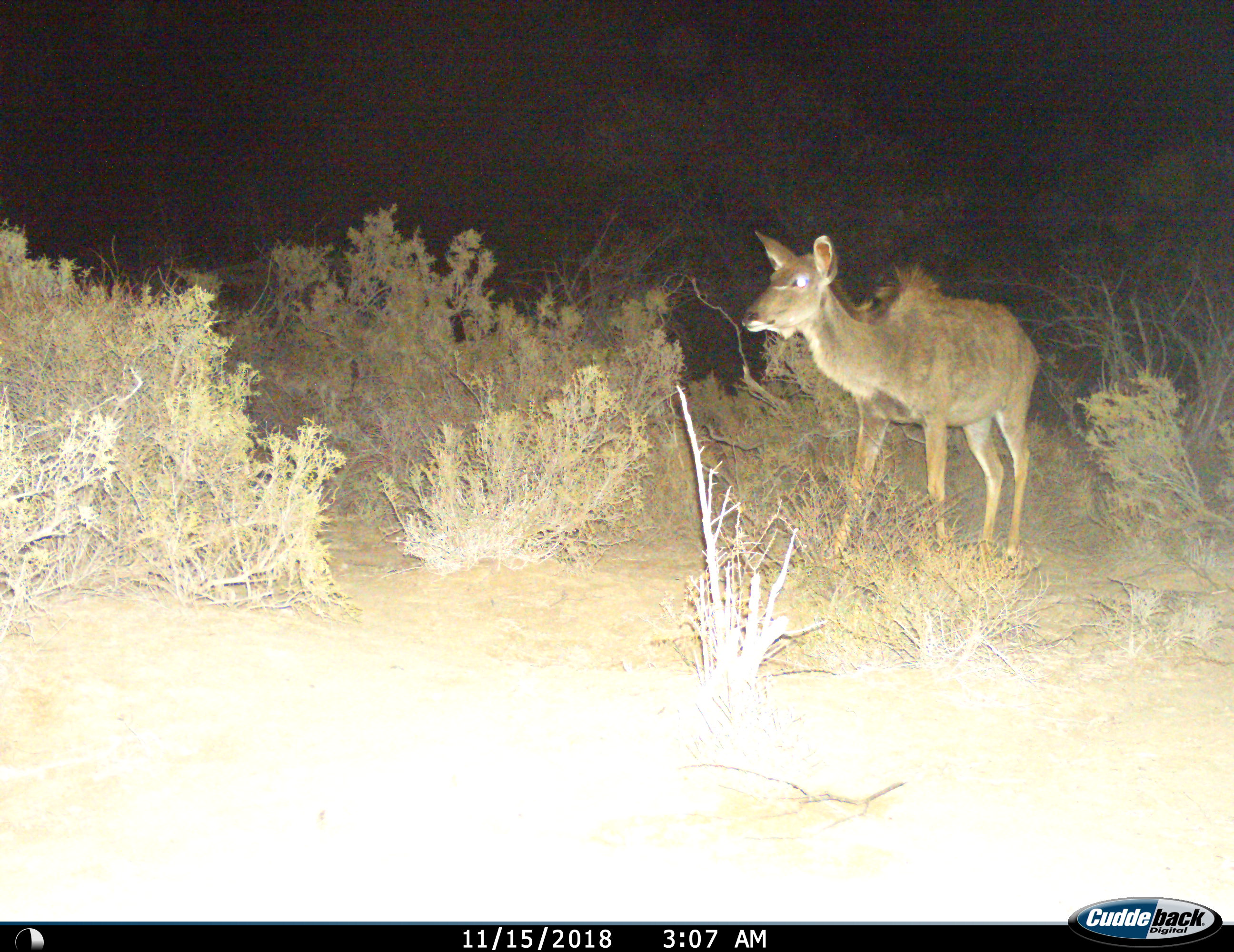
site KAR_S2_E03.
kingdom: Animalia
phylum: Chordata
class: Mammalia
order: Artiodactyla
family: Bovidae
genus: Tragelaphus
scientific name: Tragelaphus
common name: kudu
Kudu (Tragelaphus), count 1. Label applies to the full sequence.